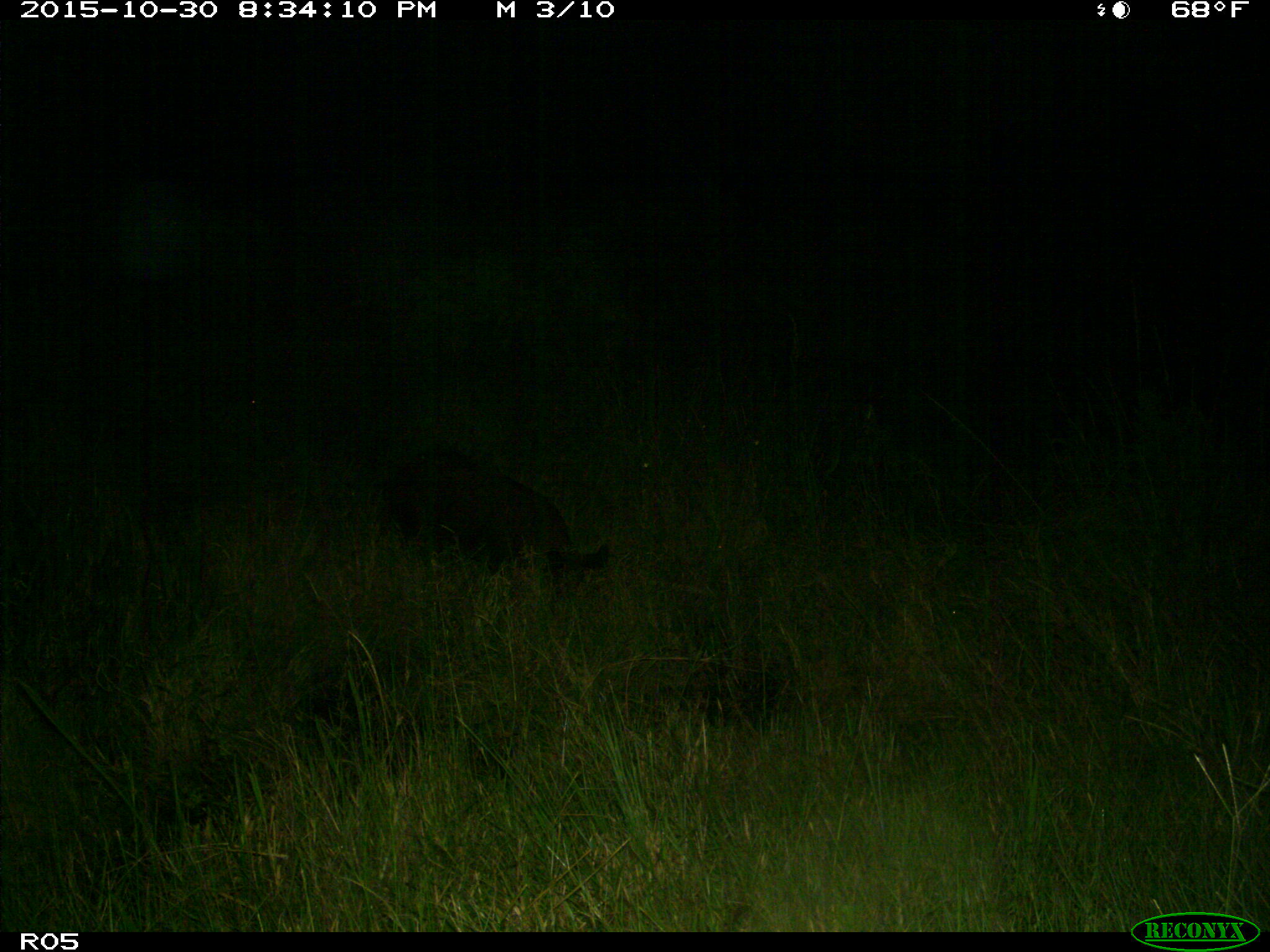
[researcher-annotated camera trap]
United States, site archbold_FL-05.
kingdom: Animalia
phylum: Chordata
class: Mammalia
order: Artiodactyla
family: Suidae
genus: Sus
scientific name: Sus scrofa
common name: wild boar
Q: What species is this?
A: Sus scrofa (wild boar).